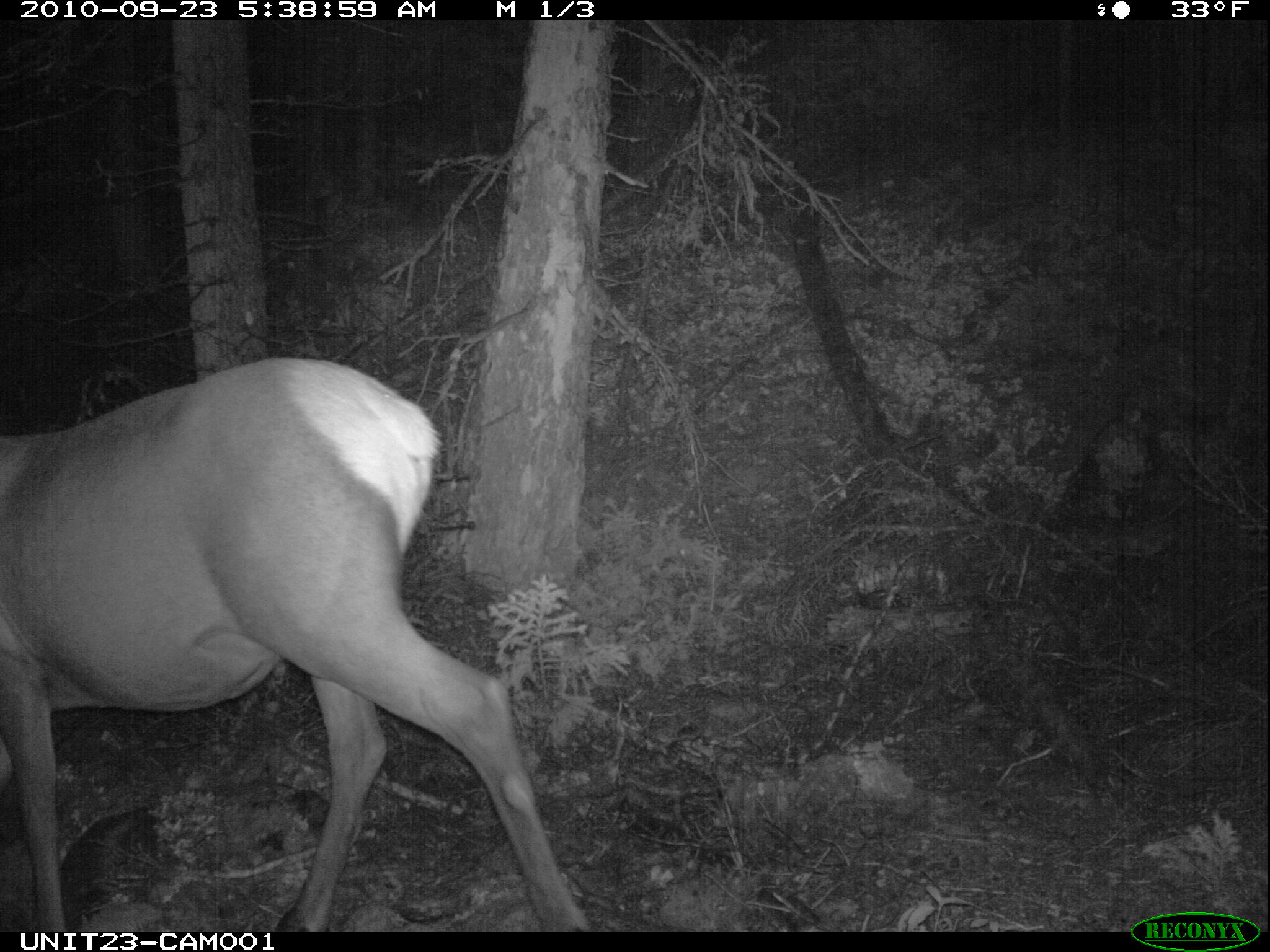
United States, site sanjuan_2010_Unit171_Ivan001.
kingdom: Animalia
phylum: Chordata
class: Mammalia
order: Artiodactyla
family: Cervidae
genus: Cervus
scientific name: Cervus elaphus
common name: red deer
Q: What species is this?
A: Cervus elaphus (red deer).